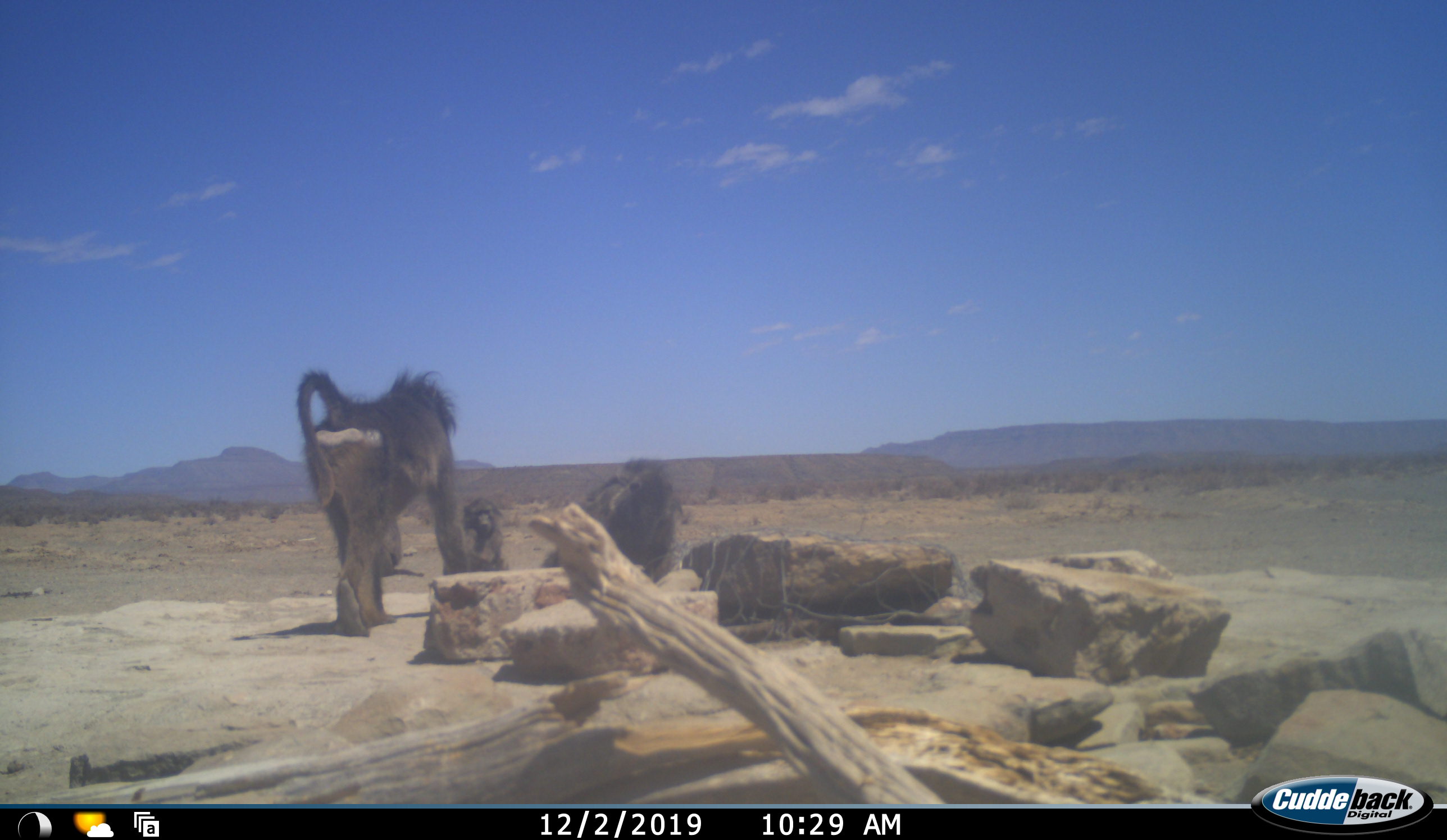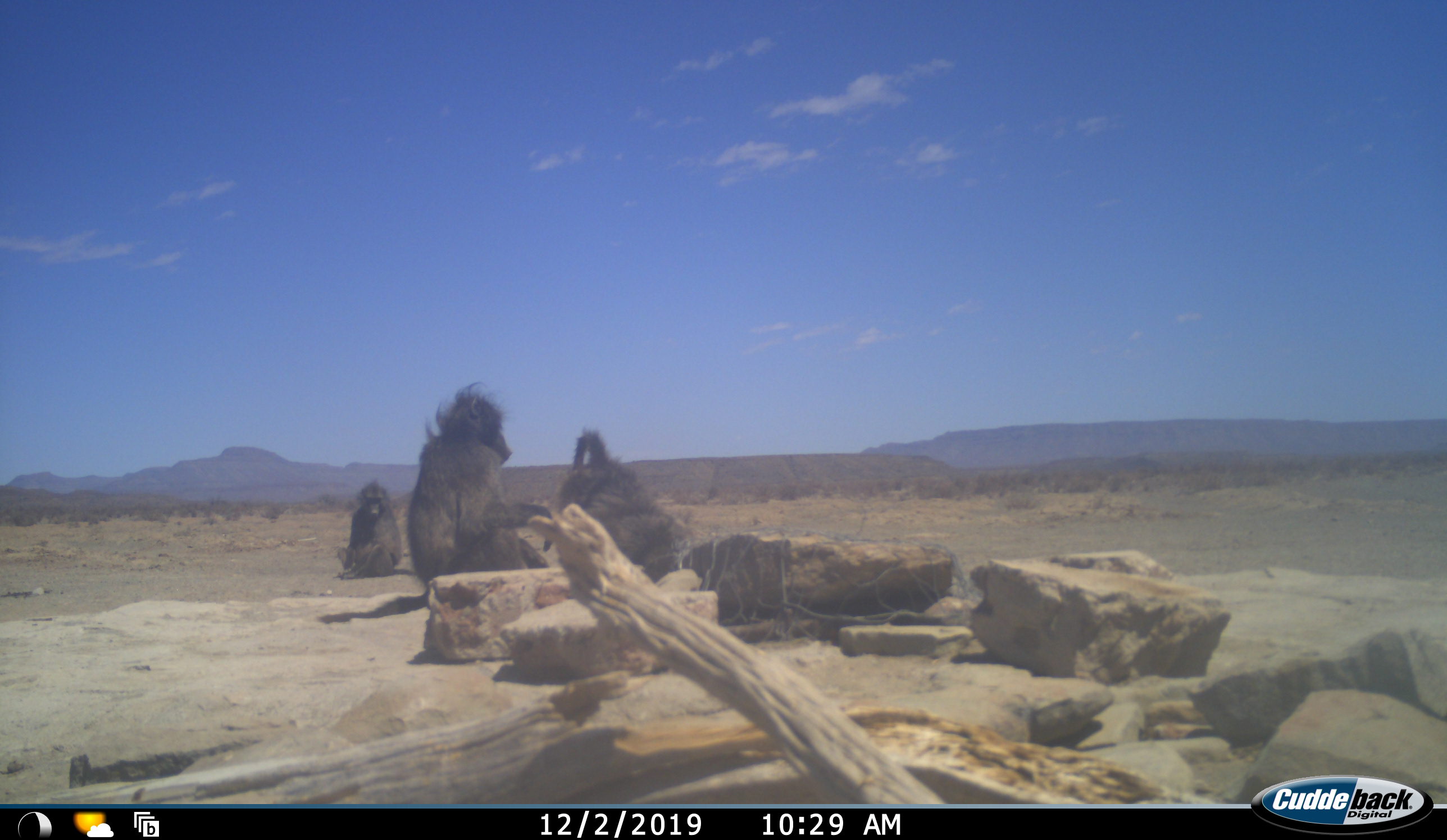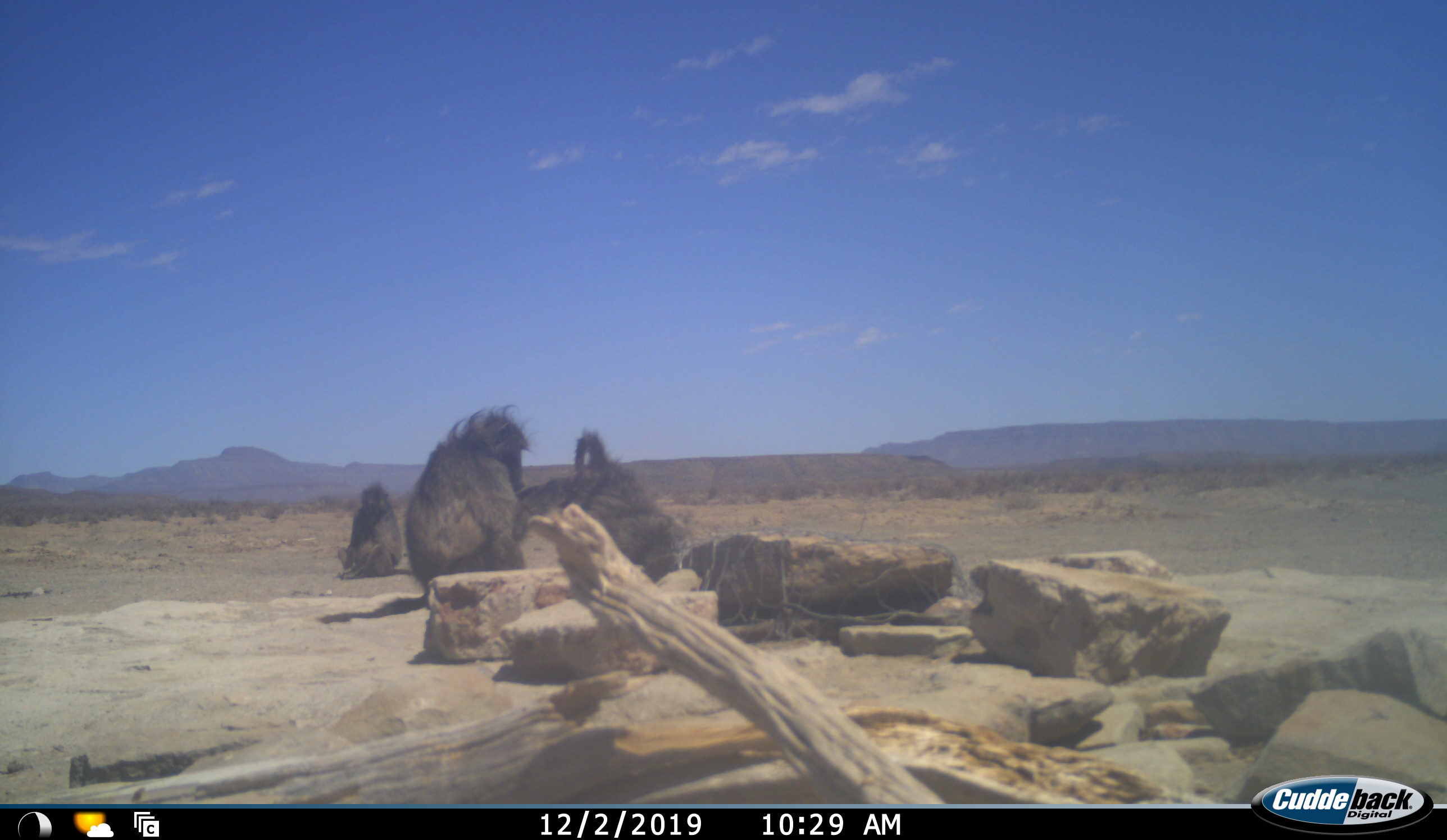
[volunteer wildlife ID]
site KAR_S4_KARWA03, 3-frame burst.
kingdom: Animalia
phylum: Chordata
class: Mammalia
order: Primates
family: Cercopithecidae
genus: Papio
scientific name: Papio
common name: baboon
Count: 4.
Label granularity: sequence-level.